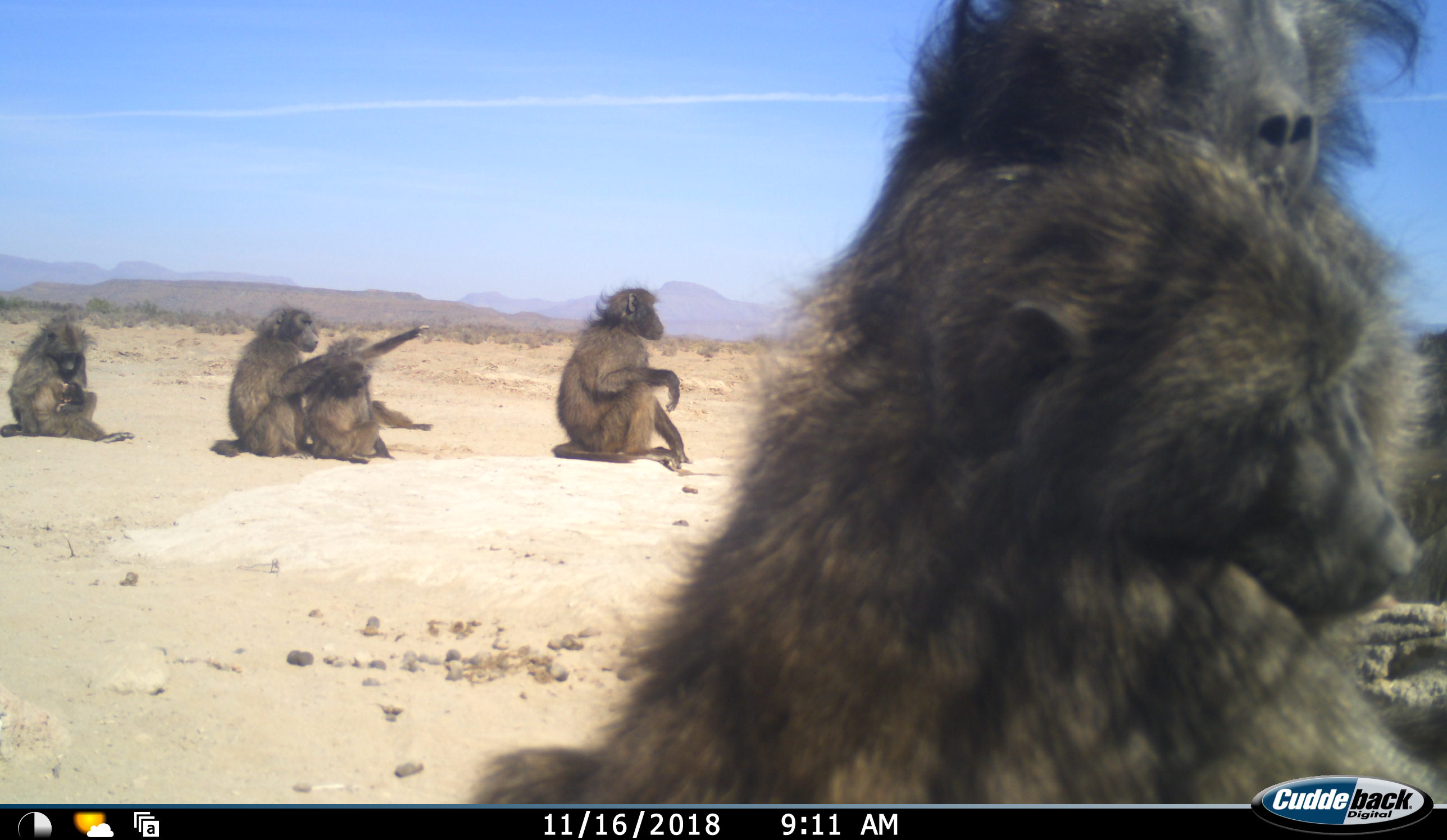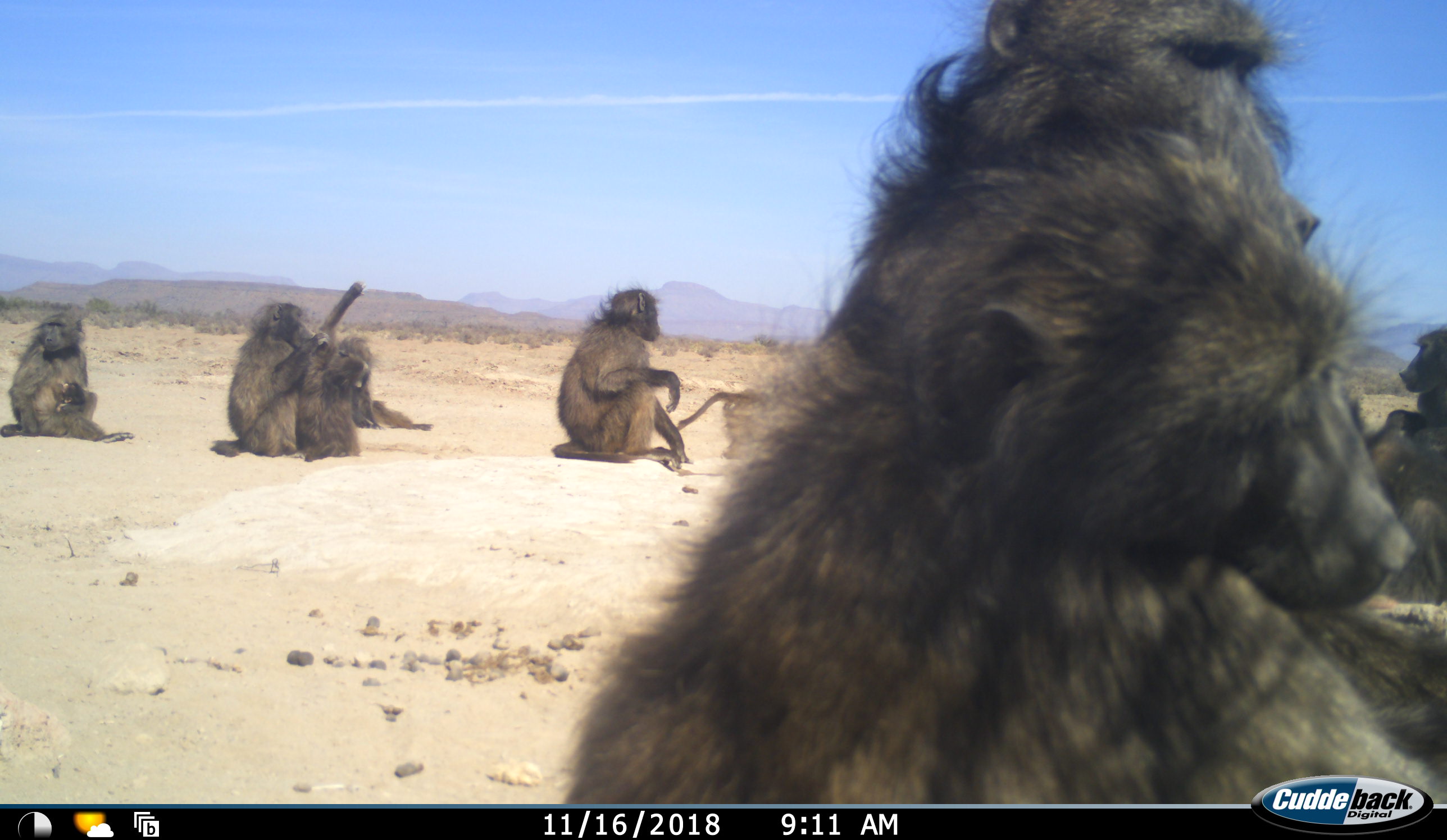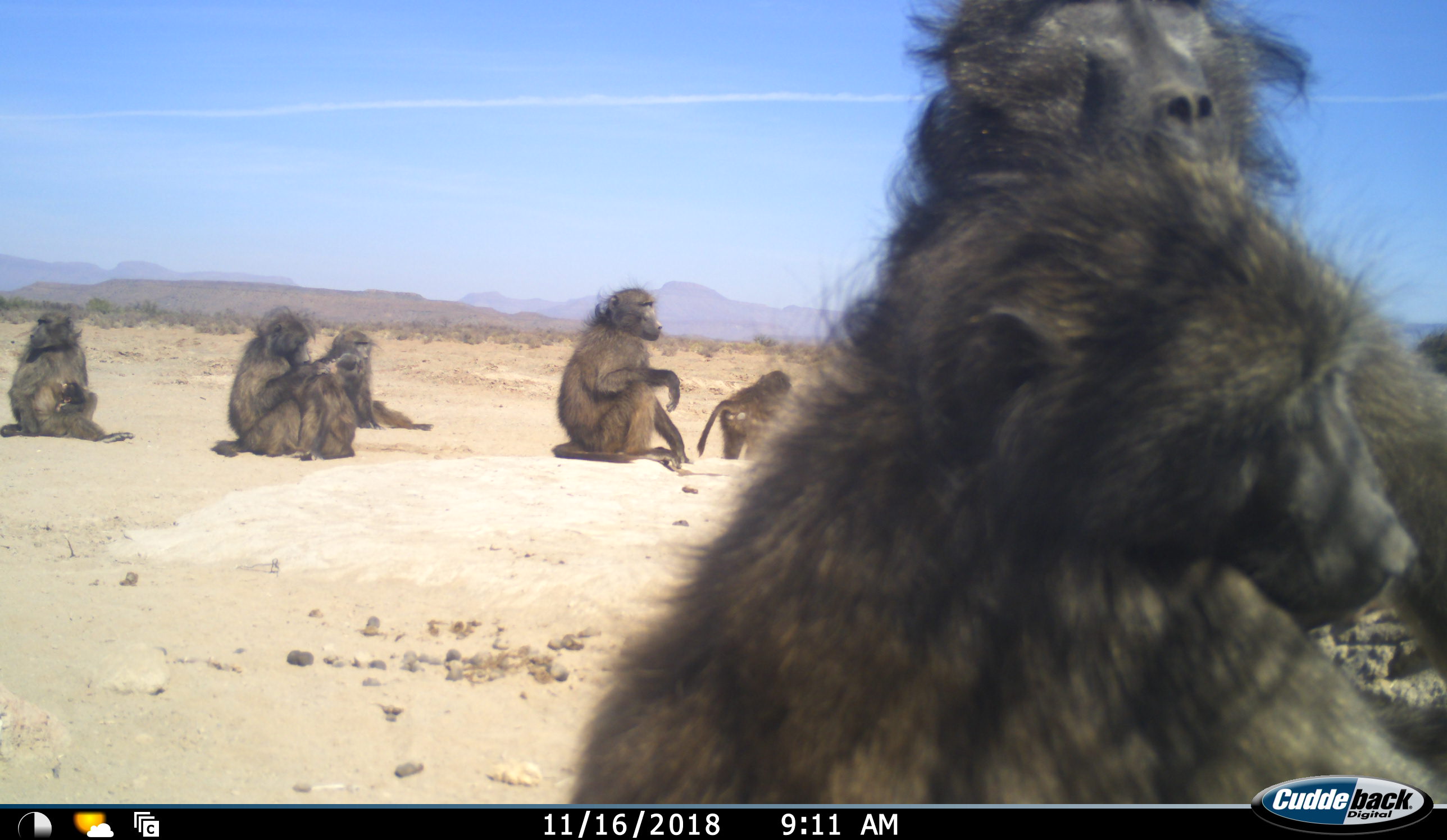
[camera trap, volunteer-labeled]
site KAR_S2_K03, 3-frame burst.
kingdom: Animalia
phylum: Chordata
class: Mammalia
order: Primates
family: Cercopithecidae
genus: Papio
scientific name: Papio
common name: baboon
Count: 10.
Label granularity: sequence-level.